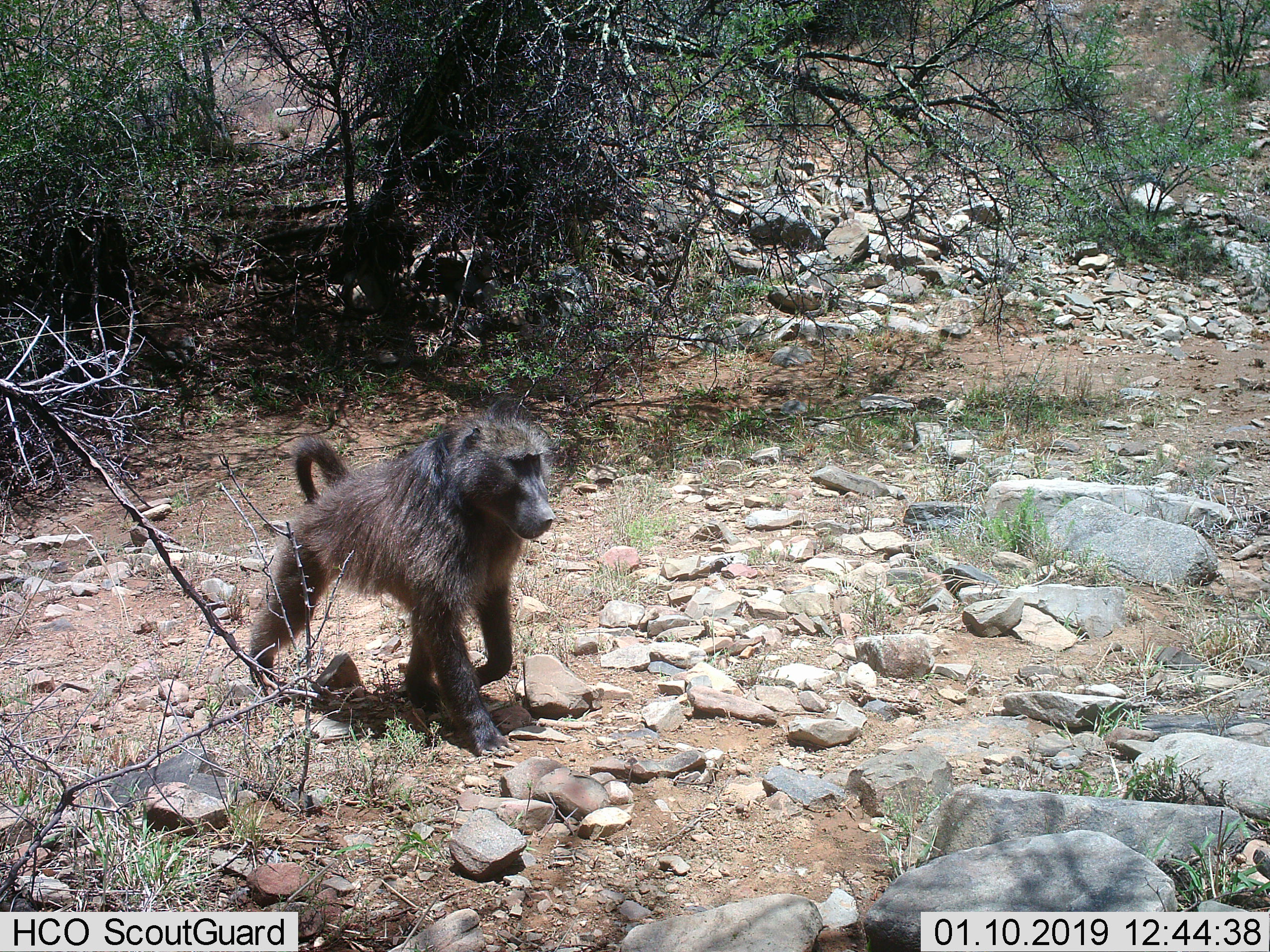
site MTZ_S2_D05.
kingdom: Animalia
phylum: Chordata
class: Mammalia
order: Primates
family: Cercopithecidae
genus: Papio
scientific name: Papio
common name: baboon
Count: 1.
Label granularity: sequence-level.